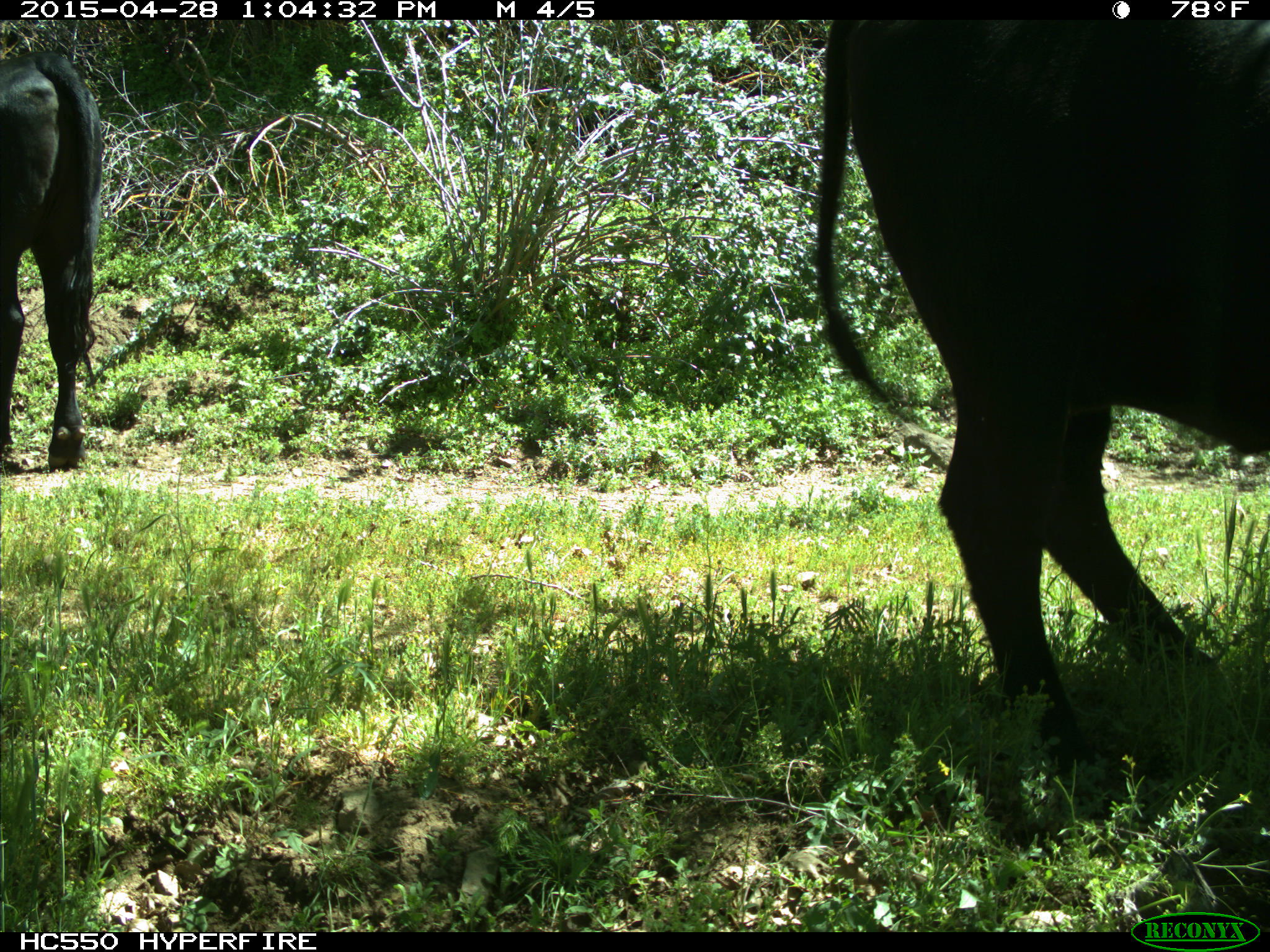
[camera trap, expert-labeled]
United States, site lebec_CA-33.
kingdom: Animalia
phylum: Chordata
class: Mammalia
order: Artiodactyla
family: Bovidae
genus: Bos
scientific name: Bos taurus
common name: domestic cow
Bos taurus (domestic cow).